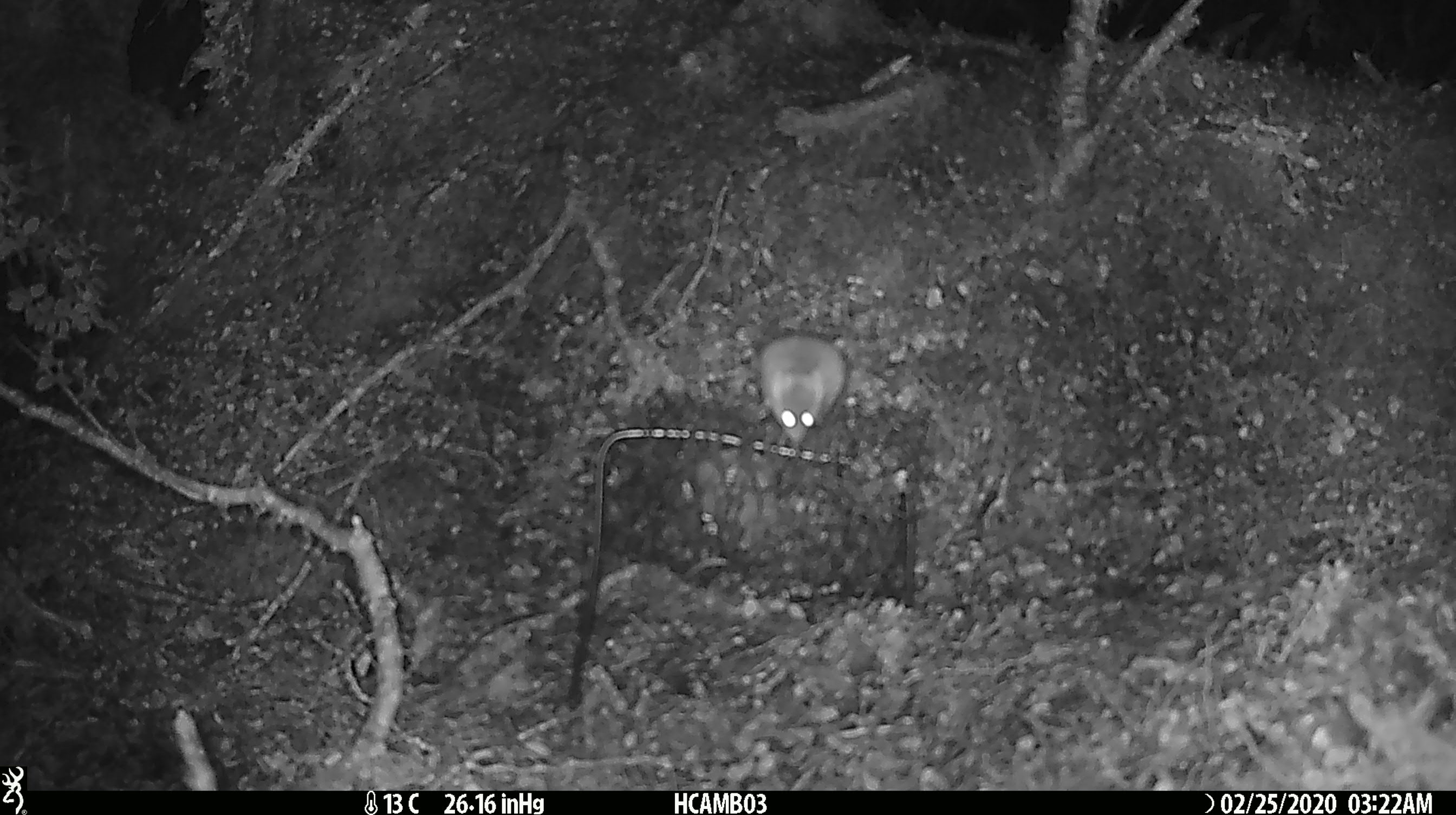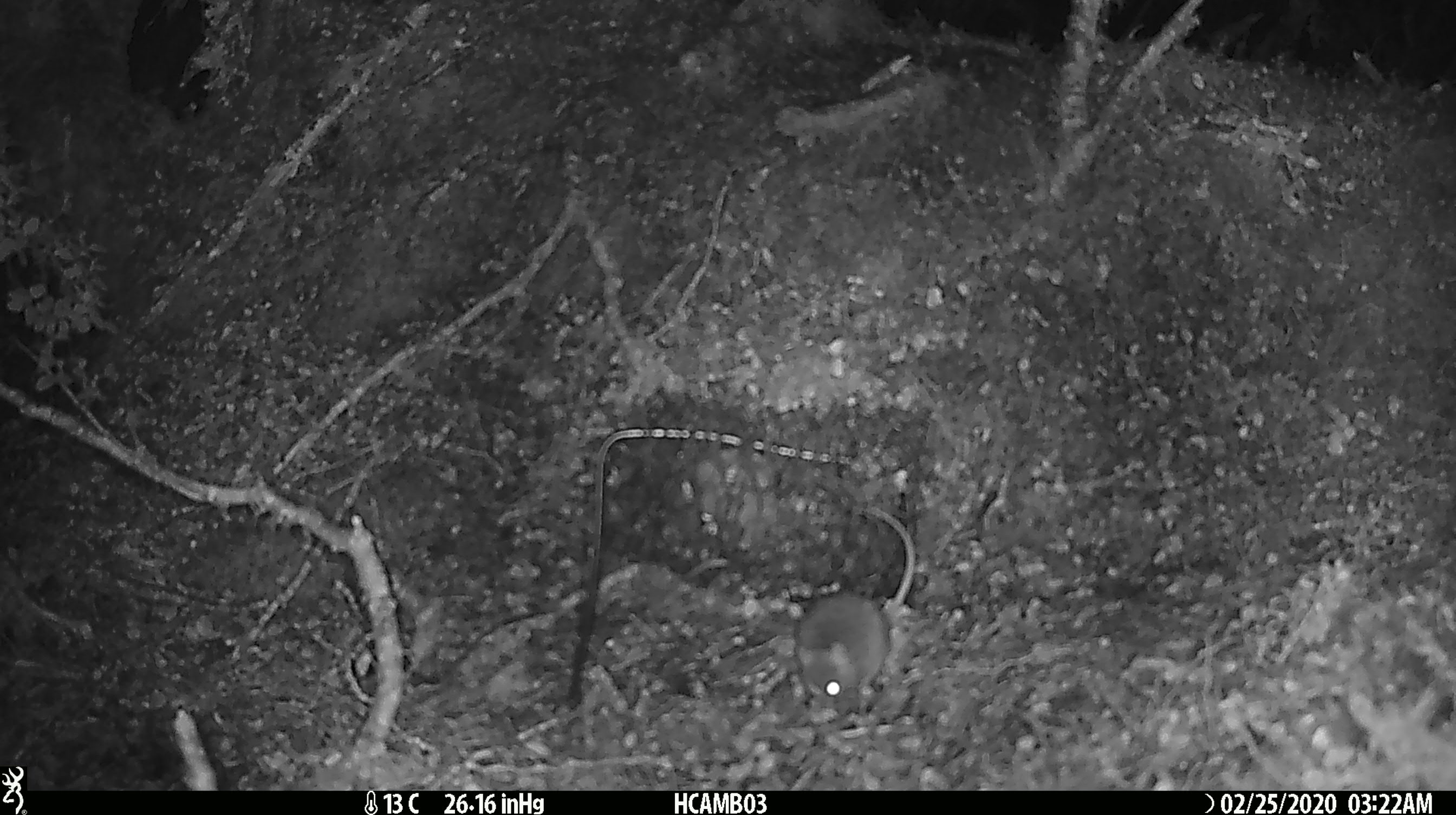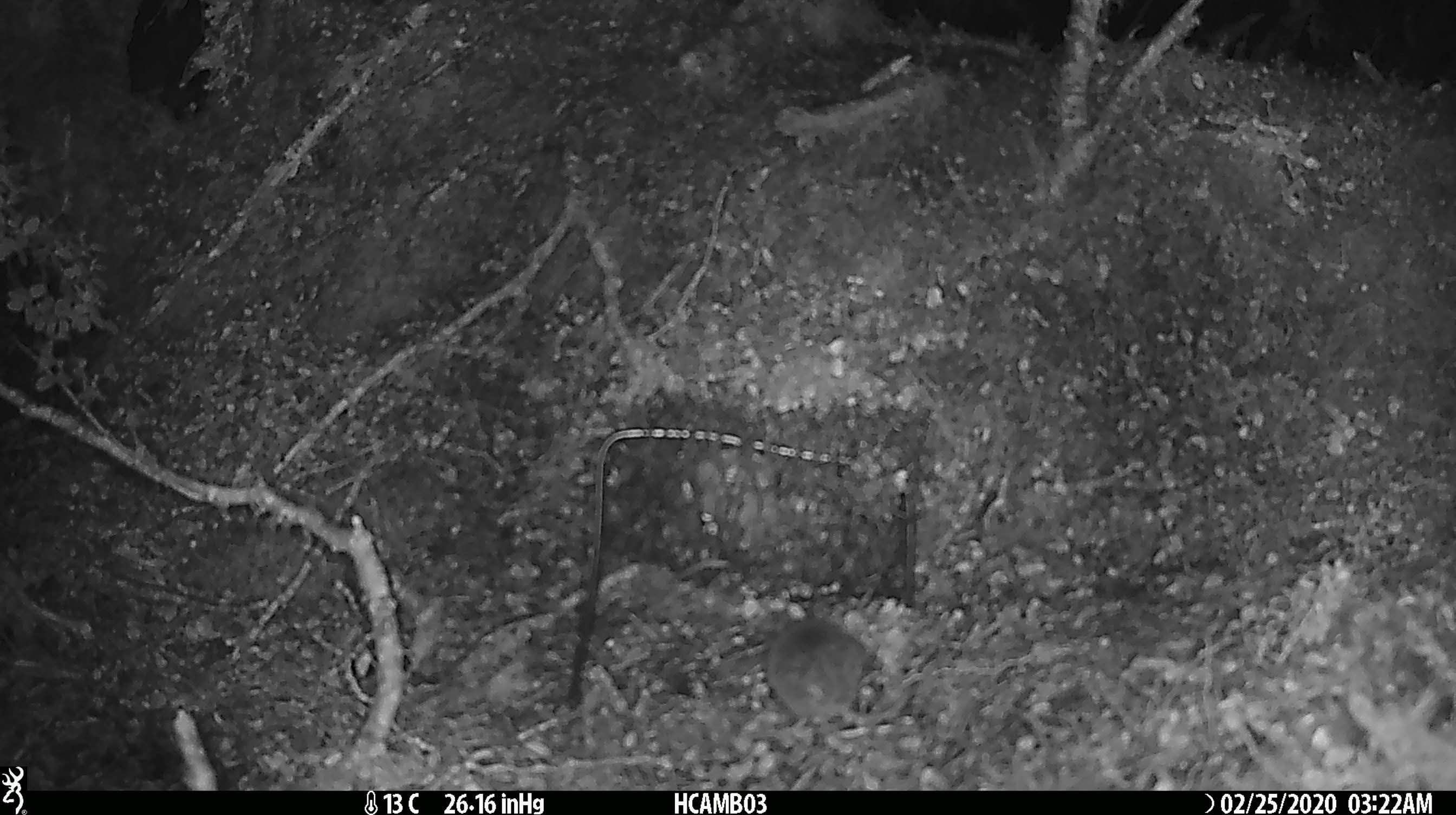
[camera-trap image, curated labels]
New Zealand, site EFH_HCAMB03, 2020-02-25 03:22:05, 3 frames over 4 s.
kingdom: Animalia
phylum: Chordata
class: Mammalia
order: Rodentia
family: Muridae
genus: Mus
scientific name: Mus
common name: mouse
Mouse (Mus).